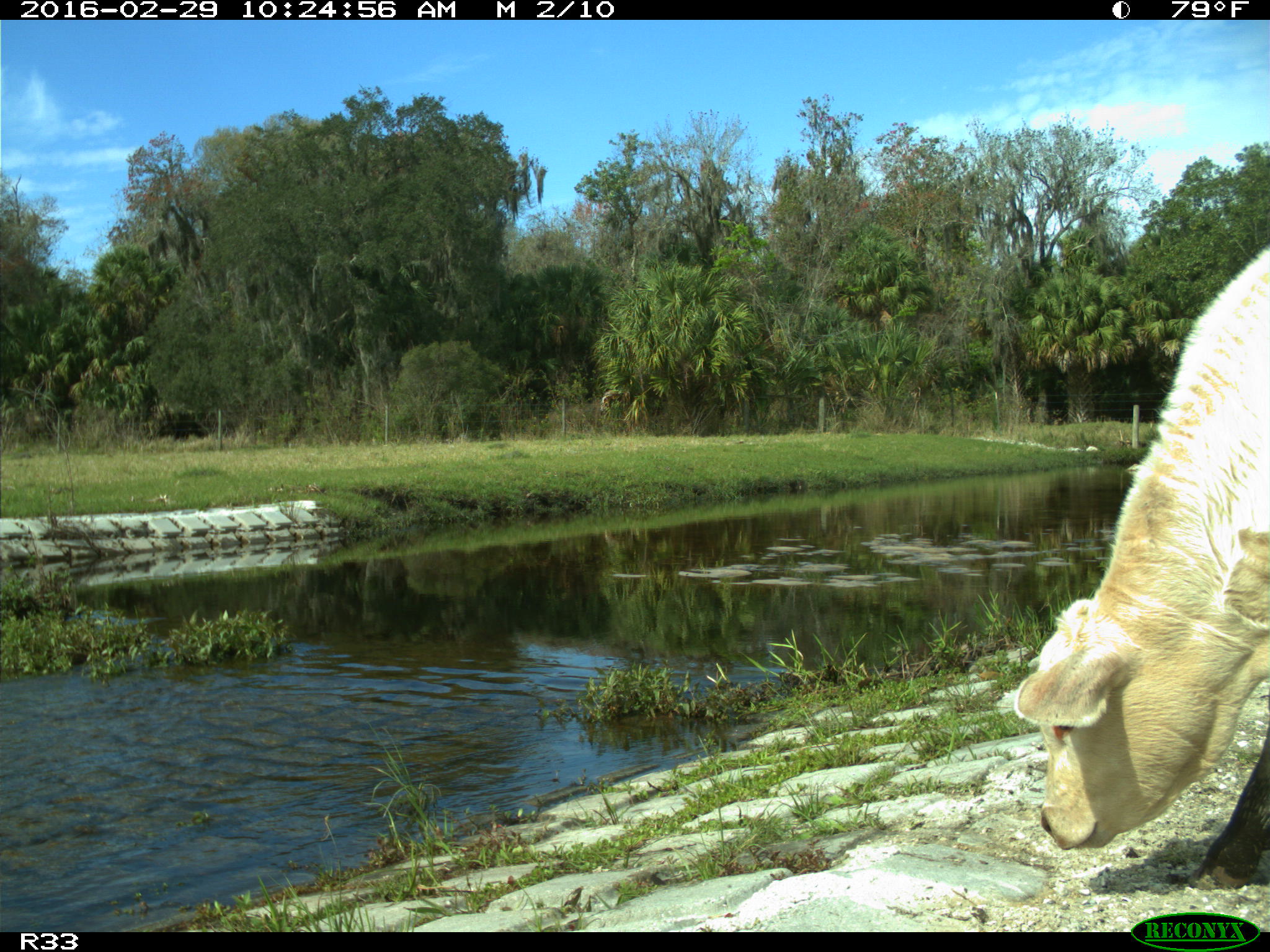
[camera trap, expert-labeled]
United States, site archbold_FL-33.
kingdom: Animalia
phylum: Chordata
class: Mammalia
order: Artiodactyla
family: Bovidae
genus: Bos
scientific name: Bos taurus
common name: domestic cow